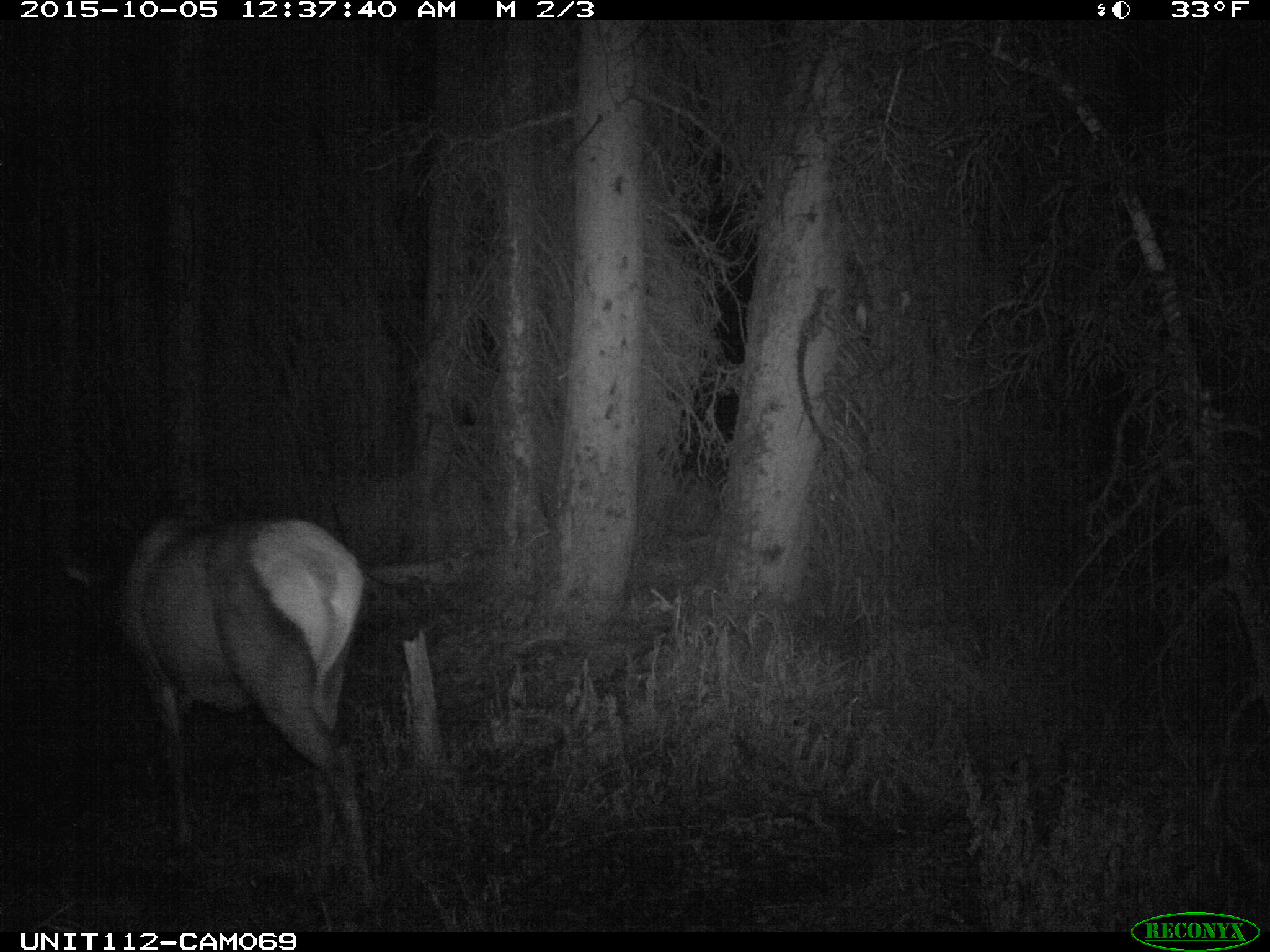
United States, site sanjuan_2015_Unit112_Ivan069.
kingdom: Animalia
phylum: Chordata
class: Mammalia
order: Artiodactyla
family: Cervidae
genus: Cervus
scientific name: Cervus elaphus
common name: red deer